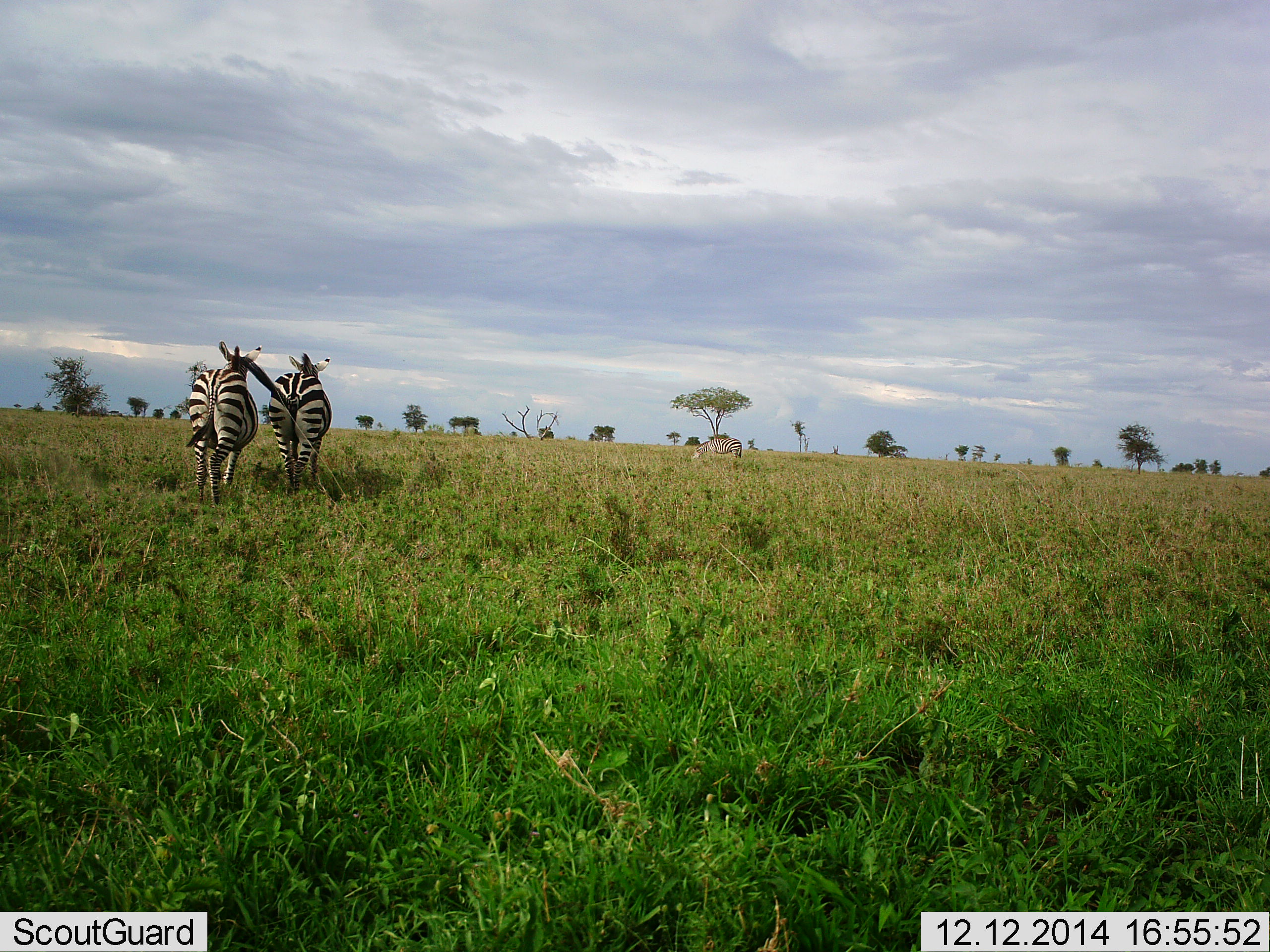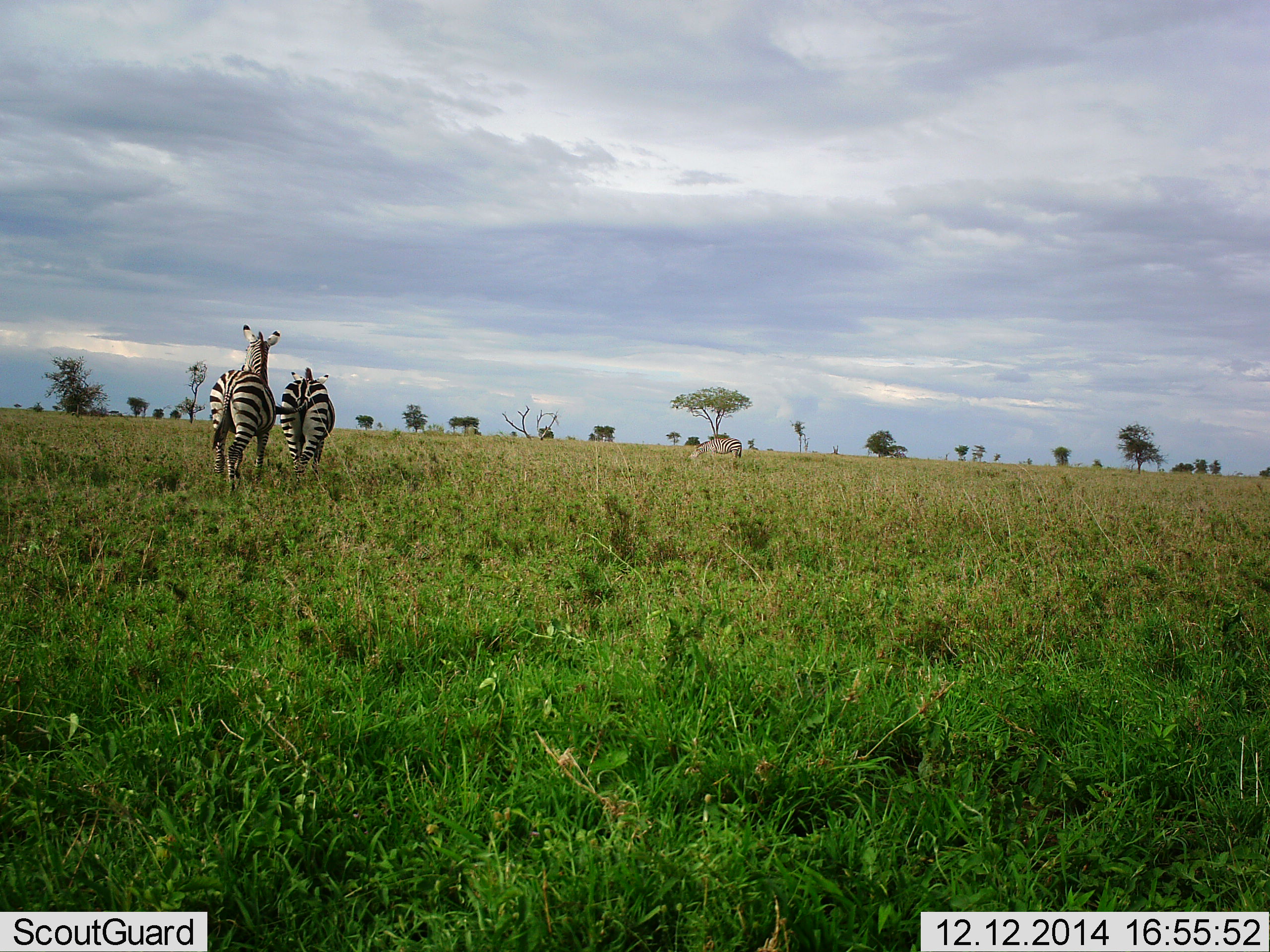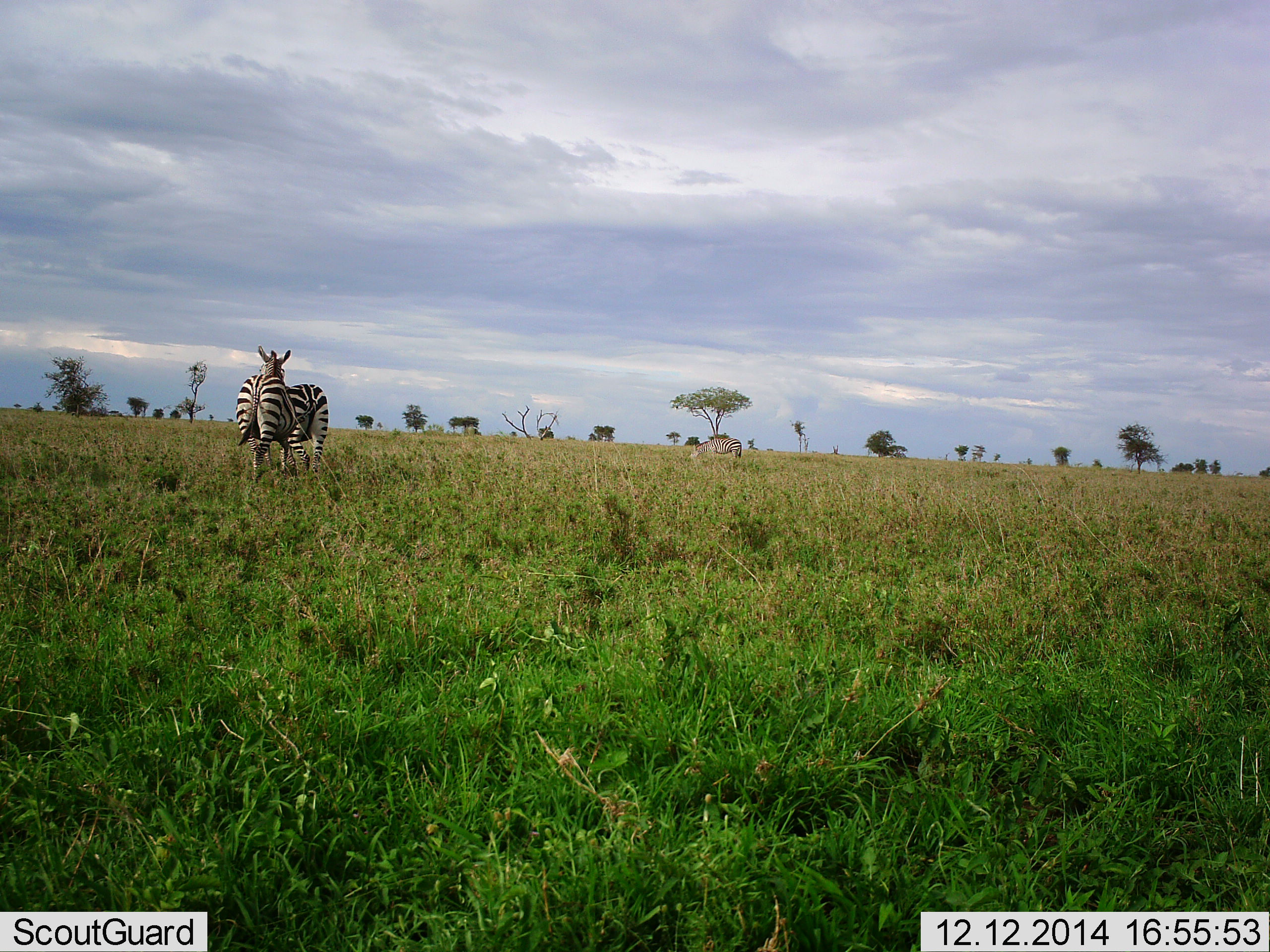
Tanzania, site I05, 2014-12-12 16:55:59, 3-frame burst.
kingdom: Animalia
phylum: Chordata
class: Mammalia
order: Perissodactyla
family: Equidae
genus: Equus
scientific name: Equus quagga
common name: plains zebra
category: zebra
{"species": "zebra (plains zebra) (Equus quagga)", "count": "3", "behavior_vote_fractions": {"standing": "40%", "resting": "0%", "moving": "100%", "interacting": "0%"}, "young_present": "0%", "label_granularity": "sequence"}